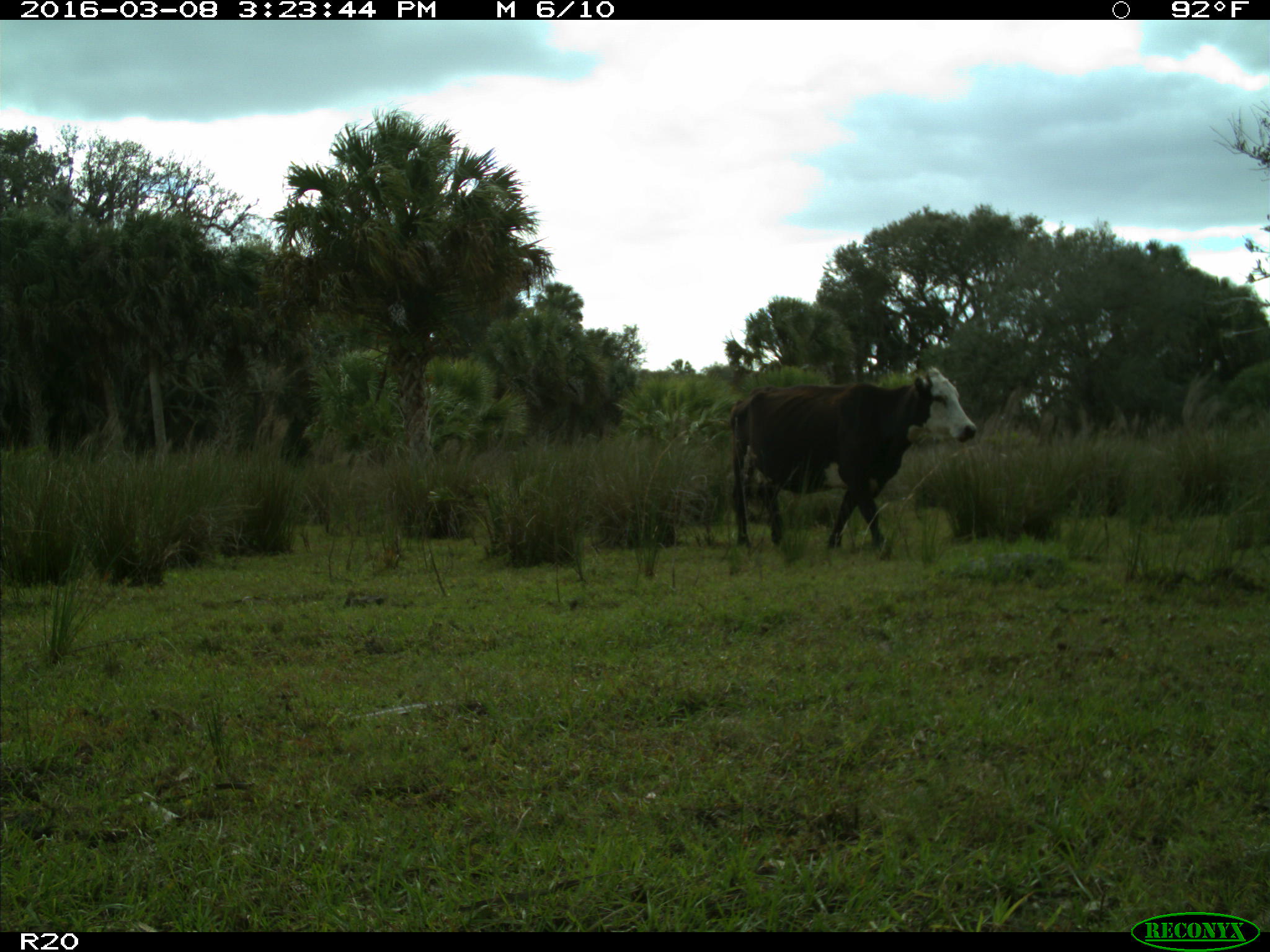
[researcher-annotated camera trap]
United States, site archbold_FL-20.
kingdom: Animalia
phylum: Chordata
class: Mammalia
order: Artiodactyla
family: Bovidae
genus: Bos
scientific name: Bos taurus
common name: domestic cow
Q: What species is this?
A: Bos taurus (domestic cow).